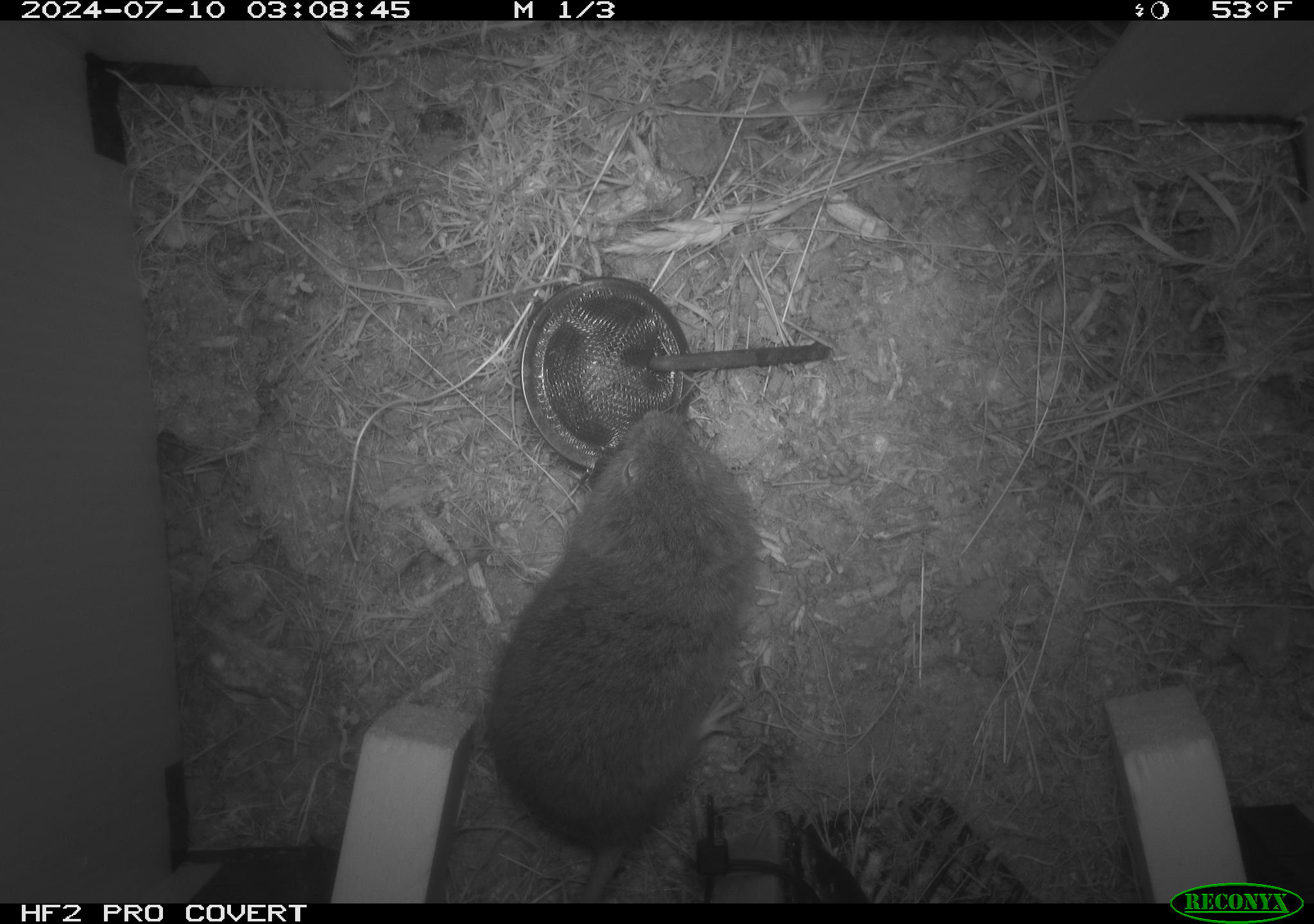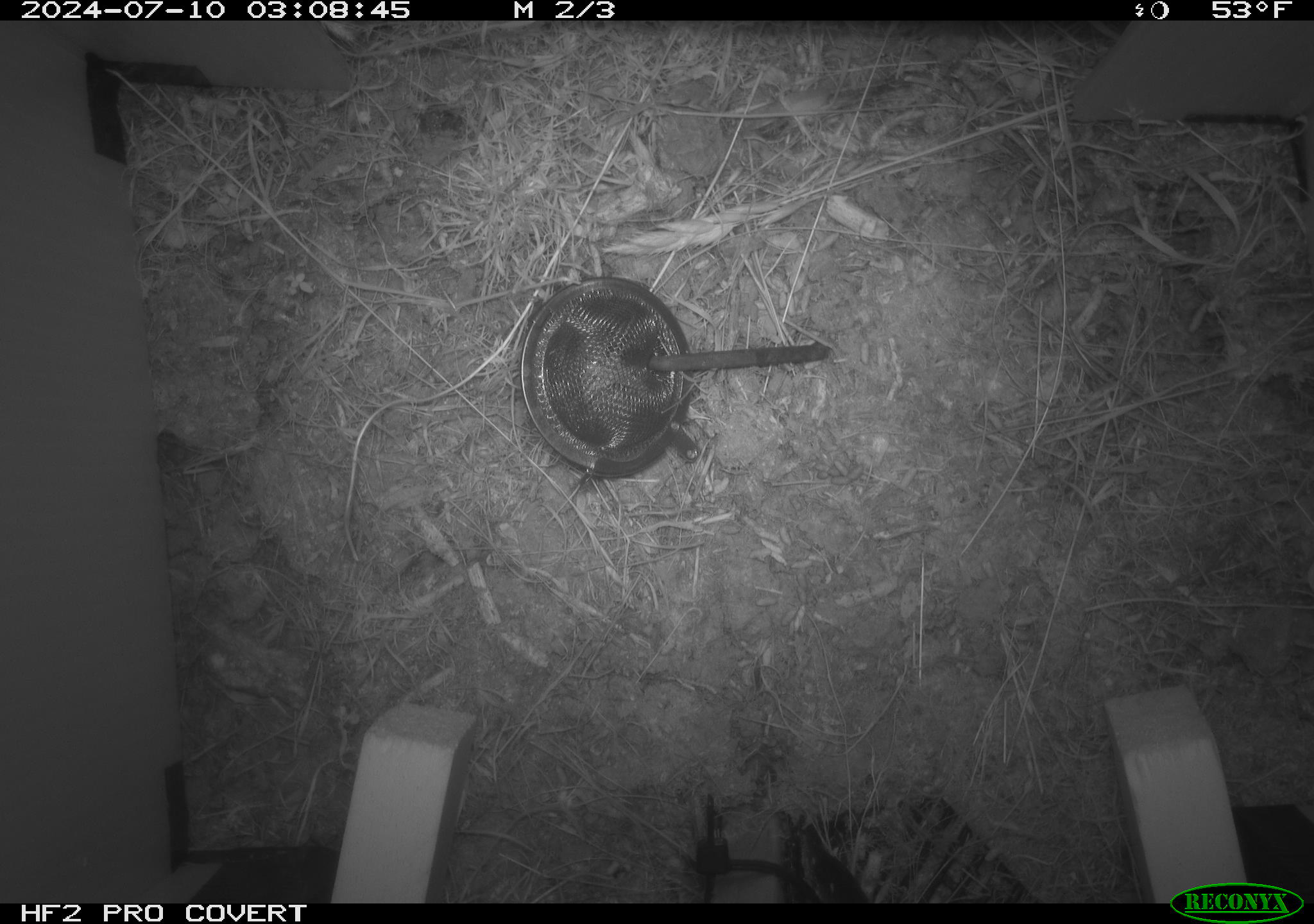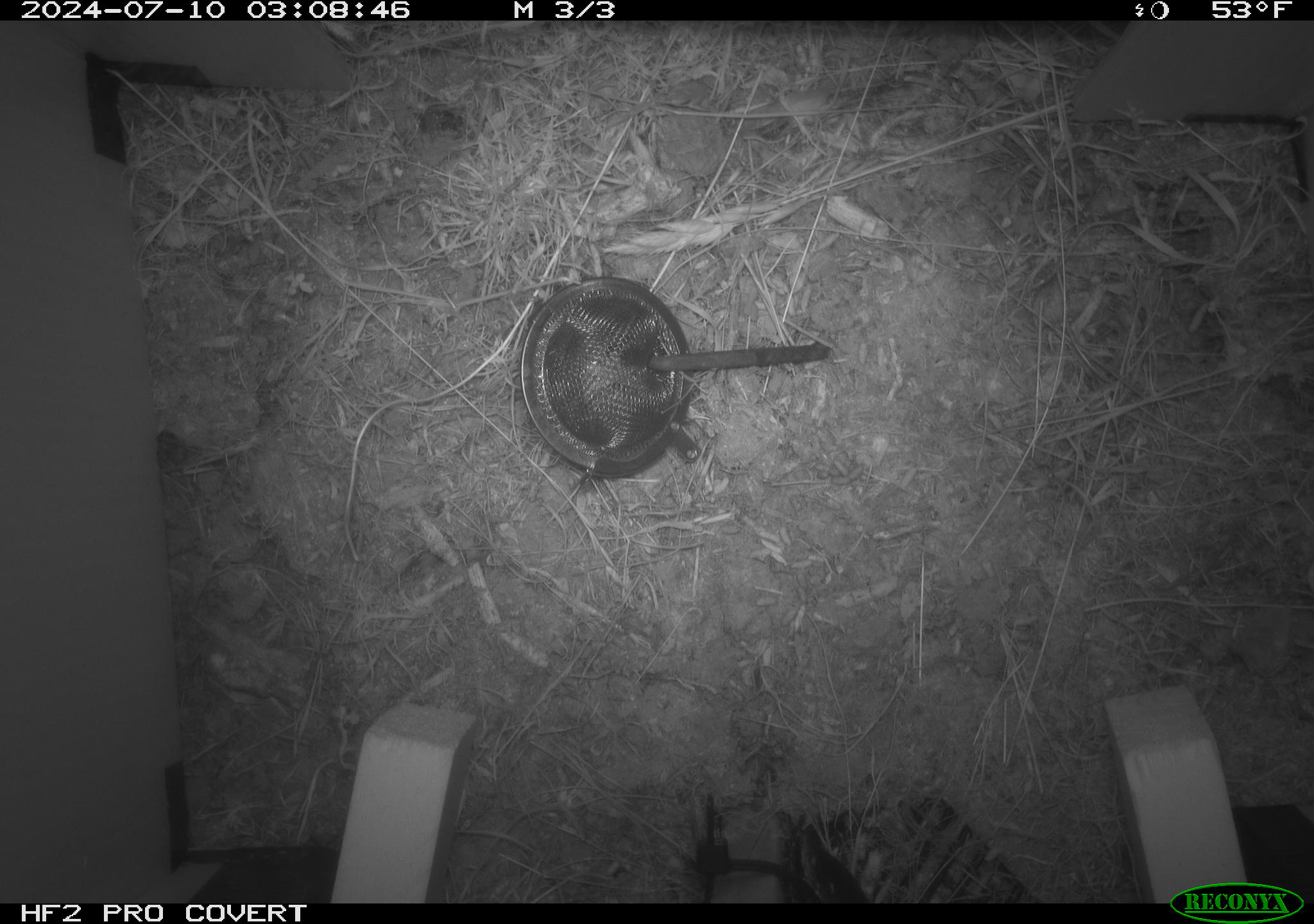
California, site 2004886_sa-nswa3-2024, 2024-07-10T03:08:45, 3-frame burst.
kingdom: Animalia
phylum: Chordata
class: Mammalia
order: Rodentia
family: Cricetidae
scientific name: Arvicolinae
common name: voles, lemmings, and muskrats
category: arvicolinae subfamily